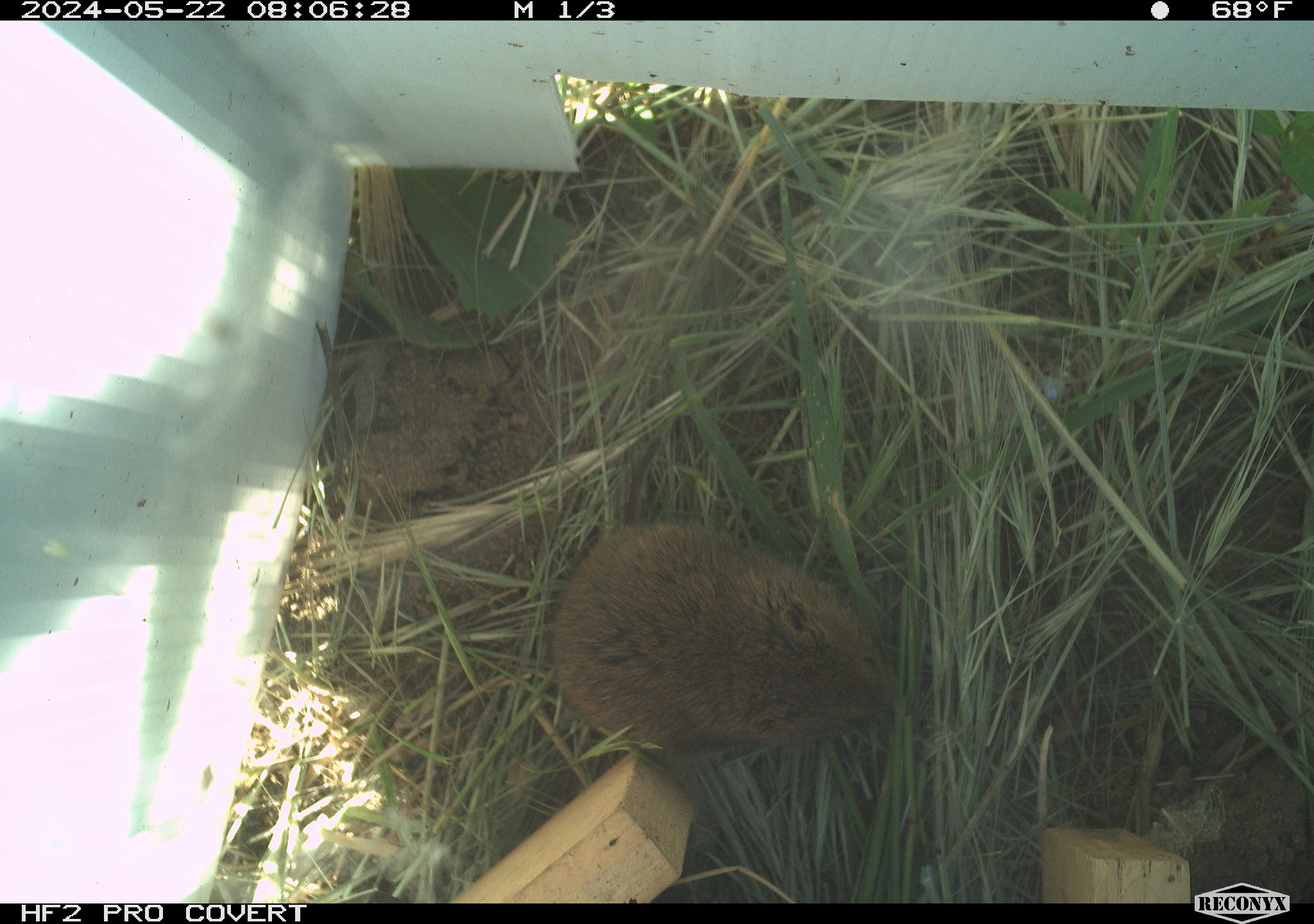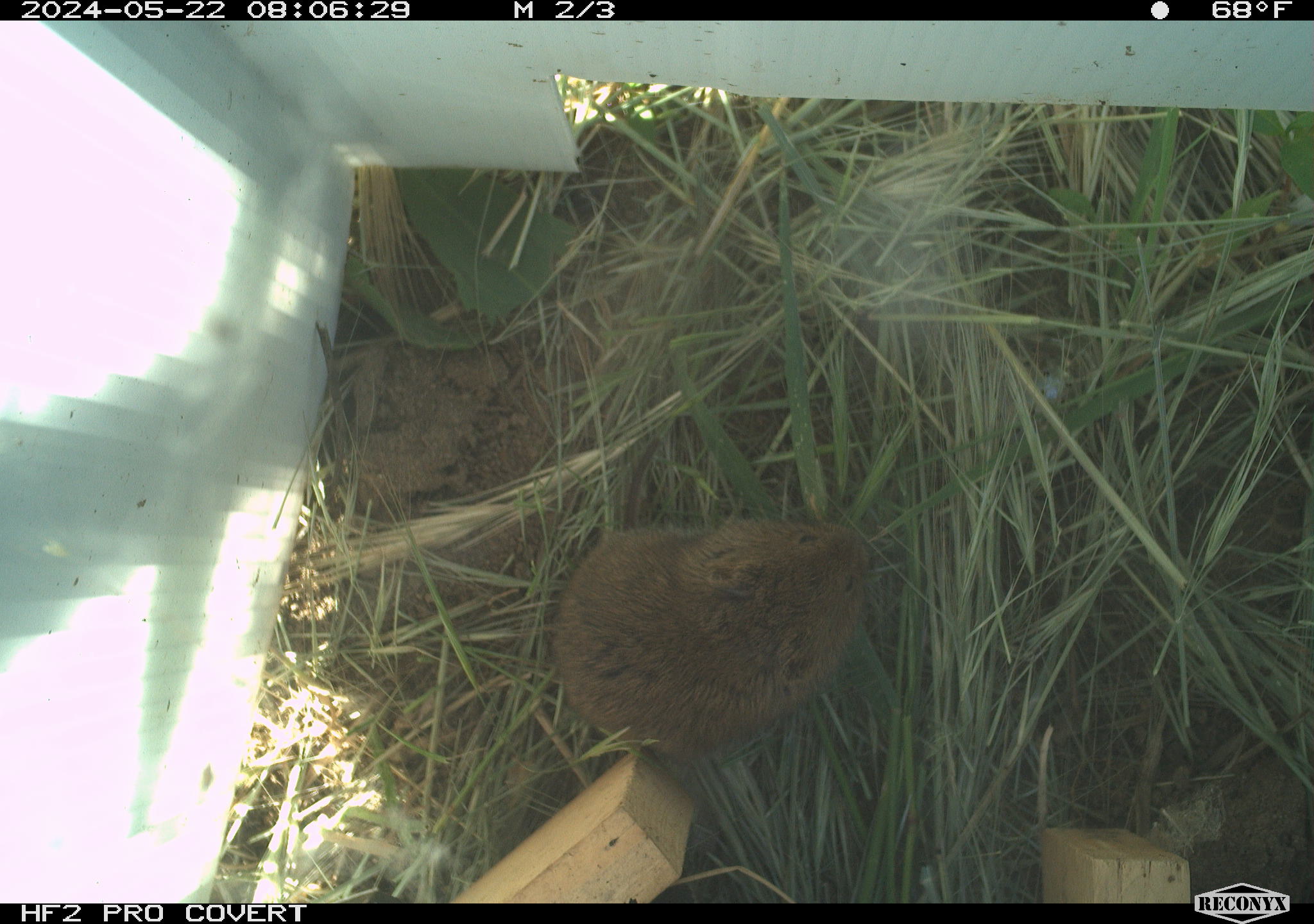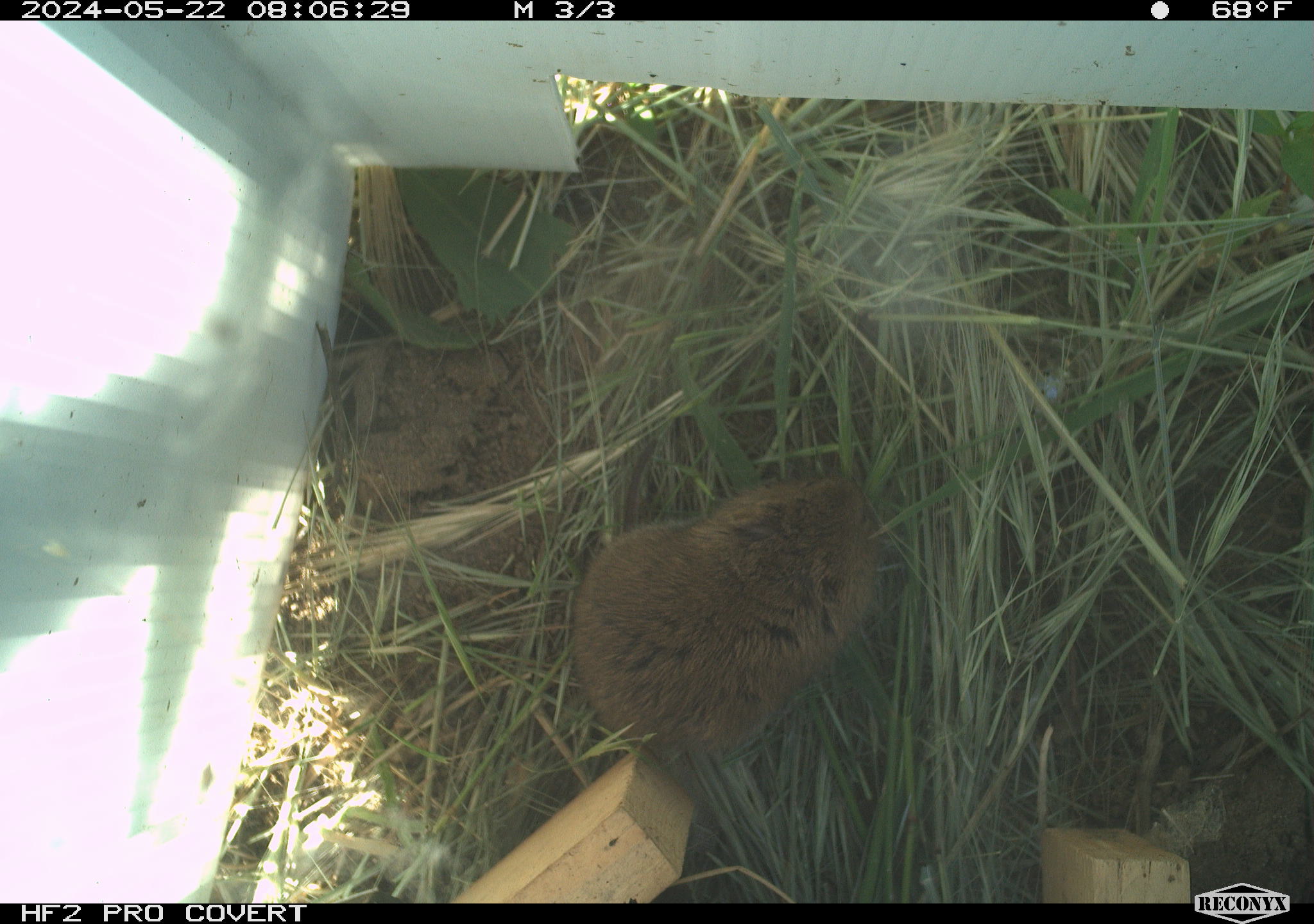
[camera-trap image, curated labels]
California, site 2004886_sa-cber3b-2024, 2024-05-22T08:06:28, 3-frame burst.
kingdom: Animalia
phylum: Chordata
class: Mammalia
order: Rodentia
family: Cricetidae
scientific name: Arvicolinae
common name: voles, lemmings, and muskrats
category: arvicolinae subfamily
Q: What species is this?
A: Arvicolinae subfamily (voles, lemmings, and muskrats) (Arvicolinae).